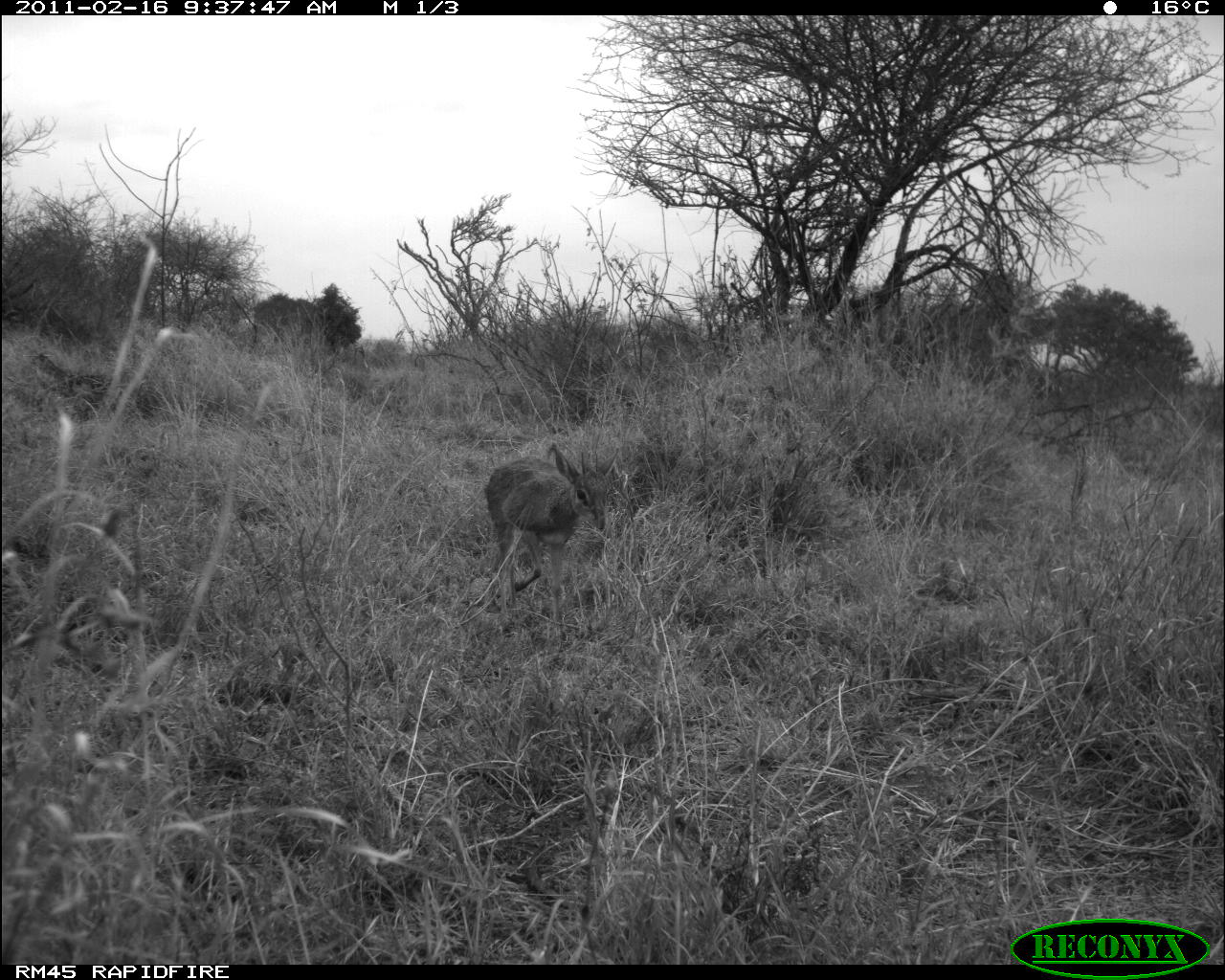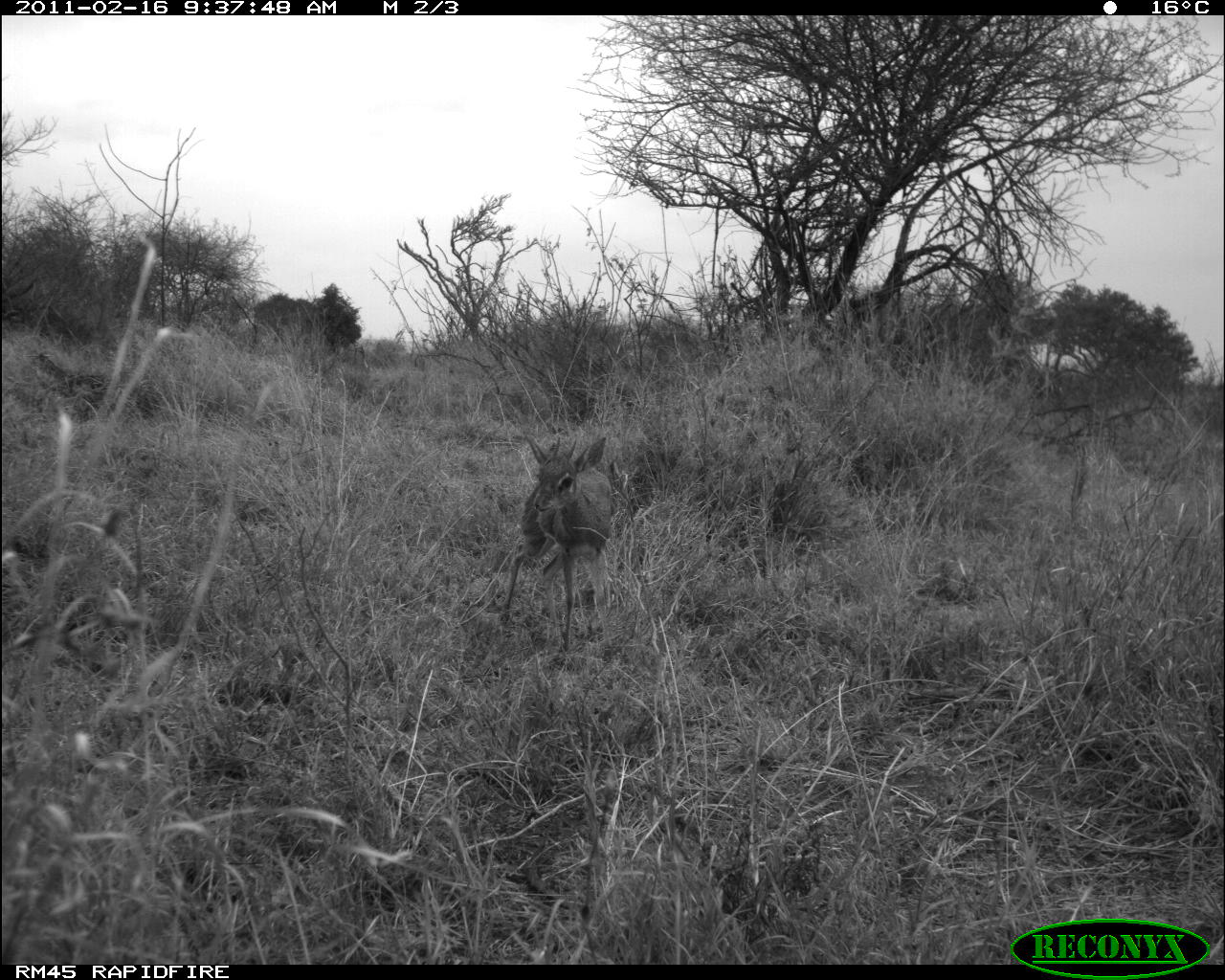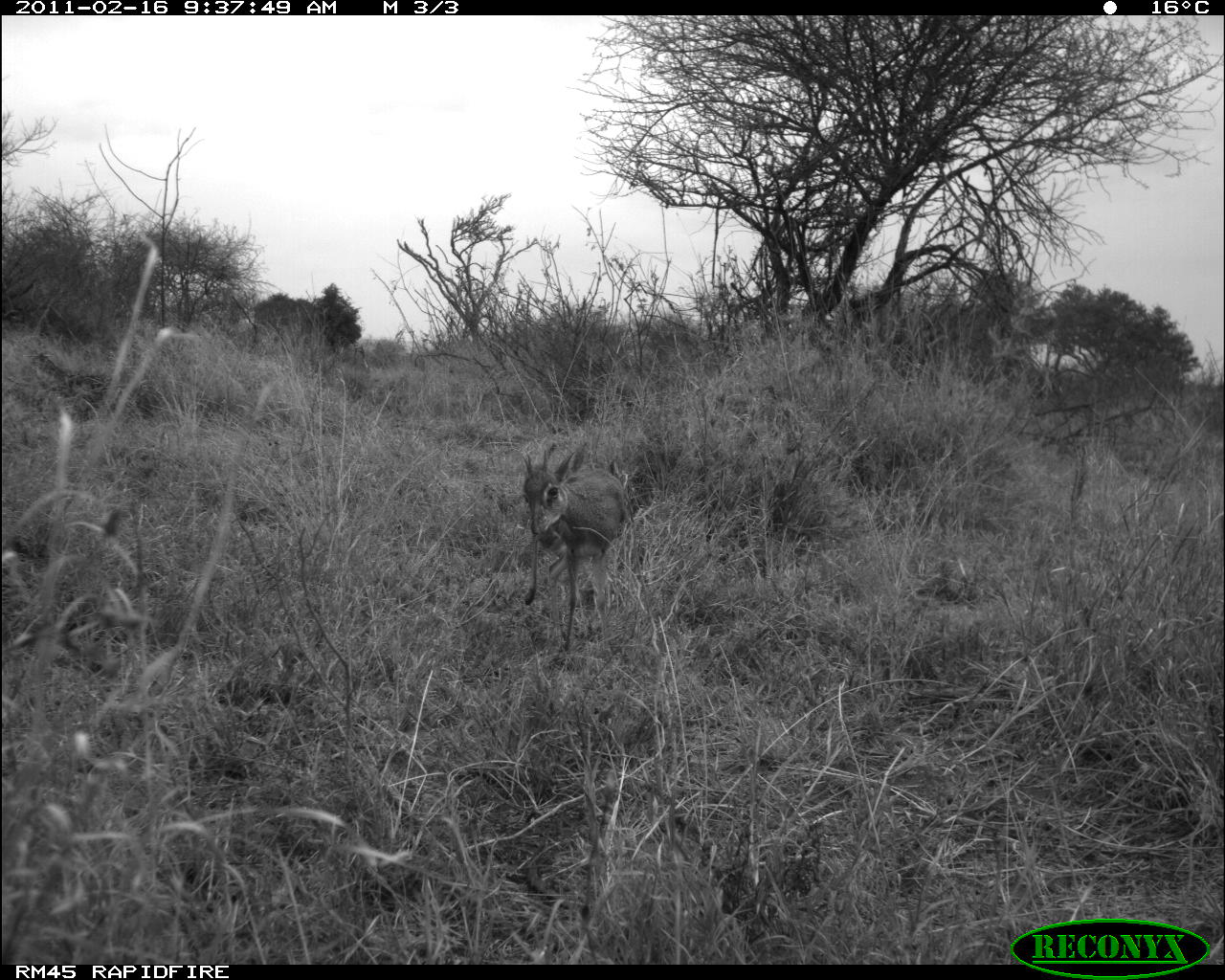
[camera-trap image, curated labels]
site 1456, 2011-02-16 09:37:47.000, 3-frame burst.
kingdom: Animalia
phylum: Chordata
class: Mammalia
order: Artiodactyla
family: Bovidae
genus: Madoqua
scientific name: Madoqua guentheri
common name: günther's dik-dik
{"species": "Madoqua guentheri (günther's dik-dik)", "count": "1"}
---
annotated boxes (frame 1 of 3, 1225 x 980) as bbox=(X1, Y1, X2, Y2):
madoqua guentheri: bbox=(484, 442, 616, 640)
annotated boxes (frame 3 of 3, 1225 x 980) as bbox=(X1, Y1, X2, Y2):
madoqua guentheri: bbox=(520, 442, 634, 657)